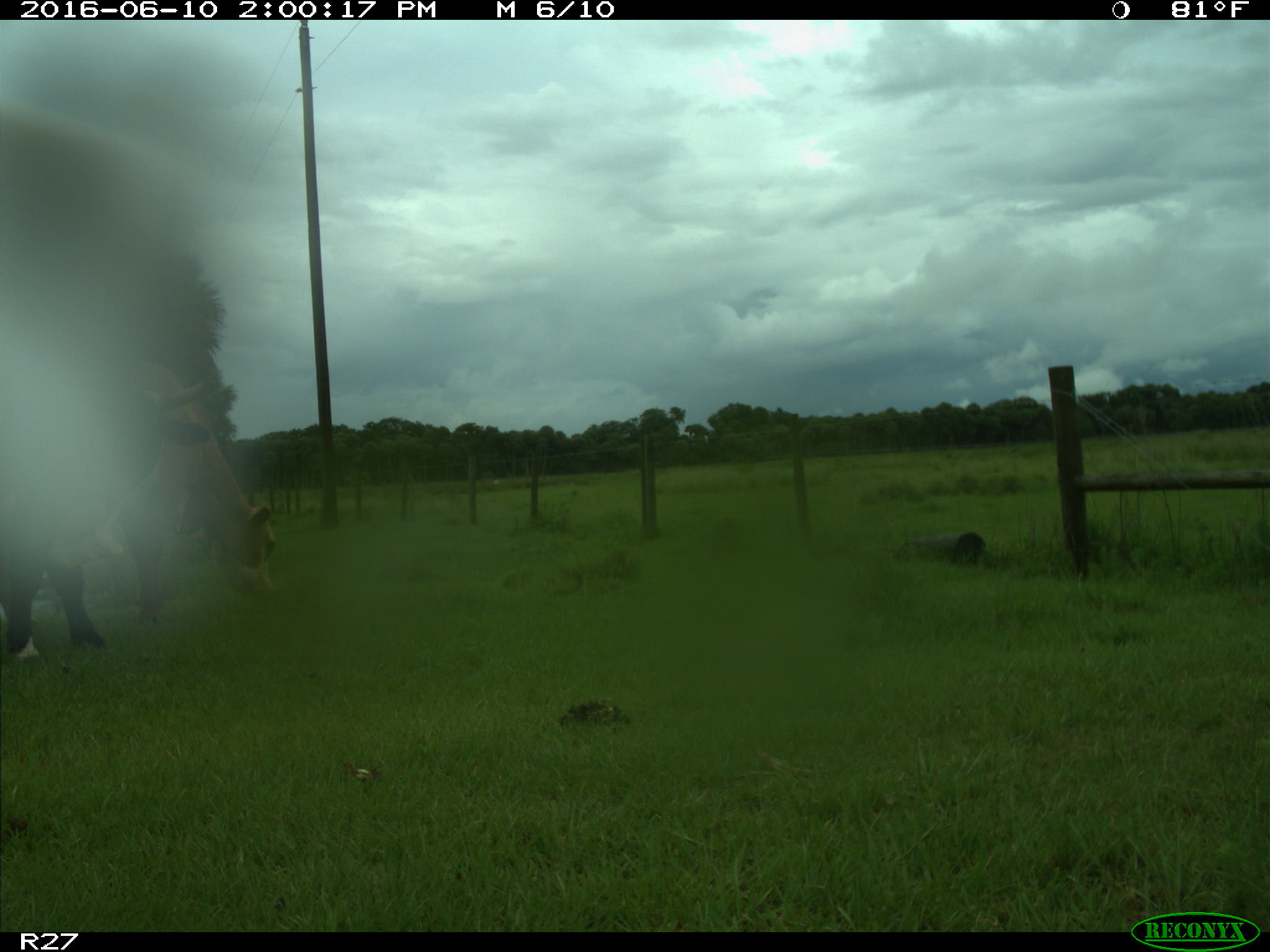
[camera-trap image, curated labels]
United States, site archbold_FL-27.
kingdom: Animalia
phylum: Chordata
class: Mammalia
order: Artiodactyla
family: Bovidae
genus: Bos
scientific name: Bos taurus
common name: domestic cow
Bos taurus (domestic cow).